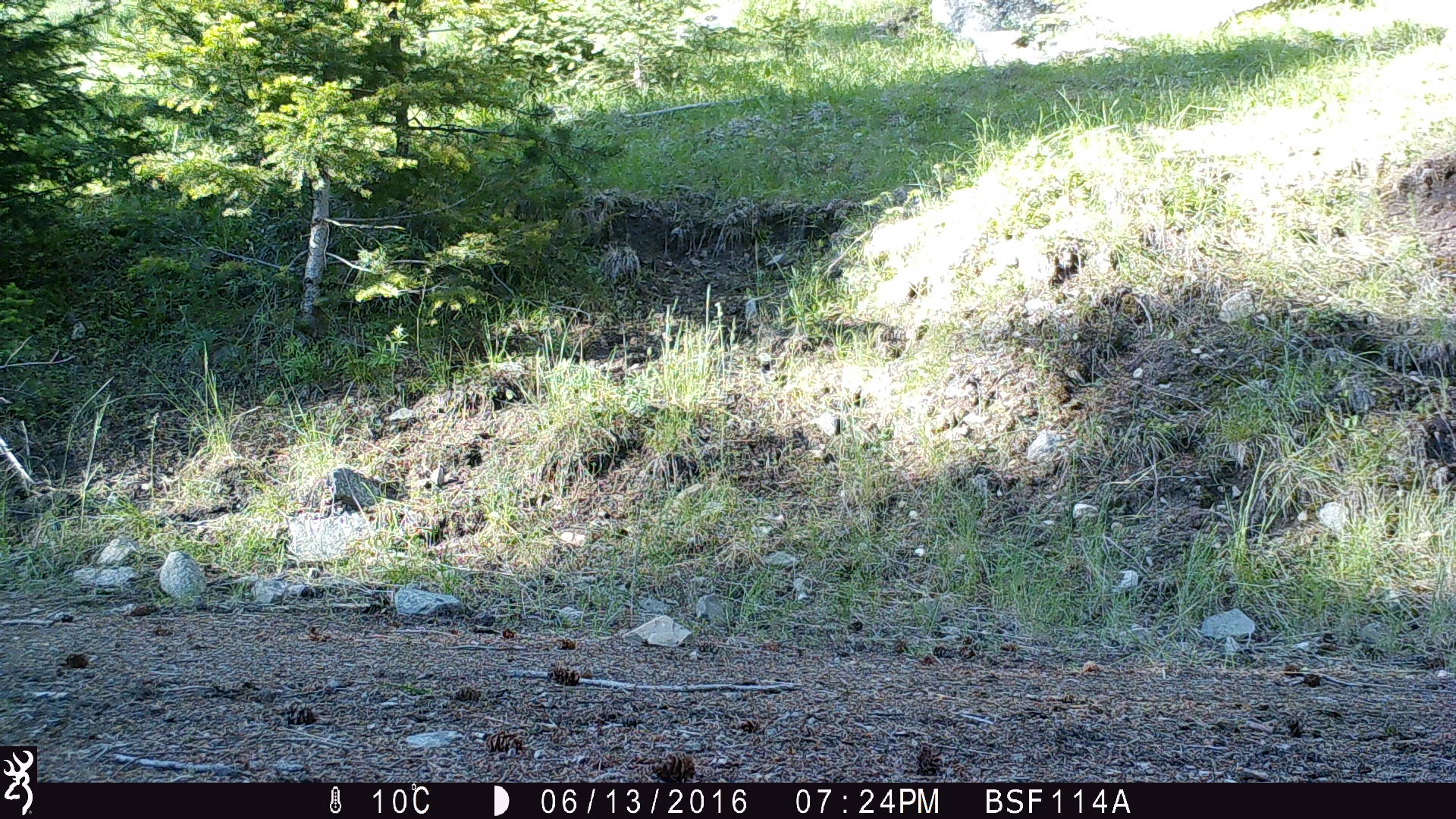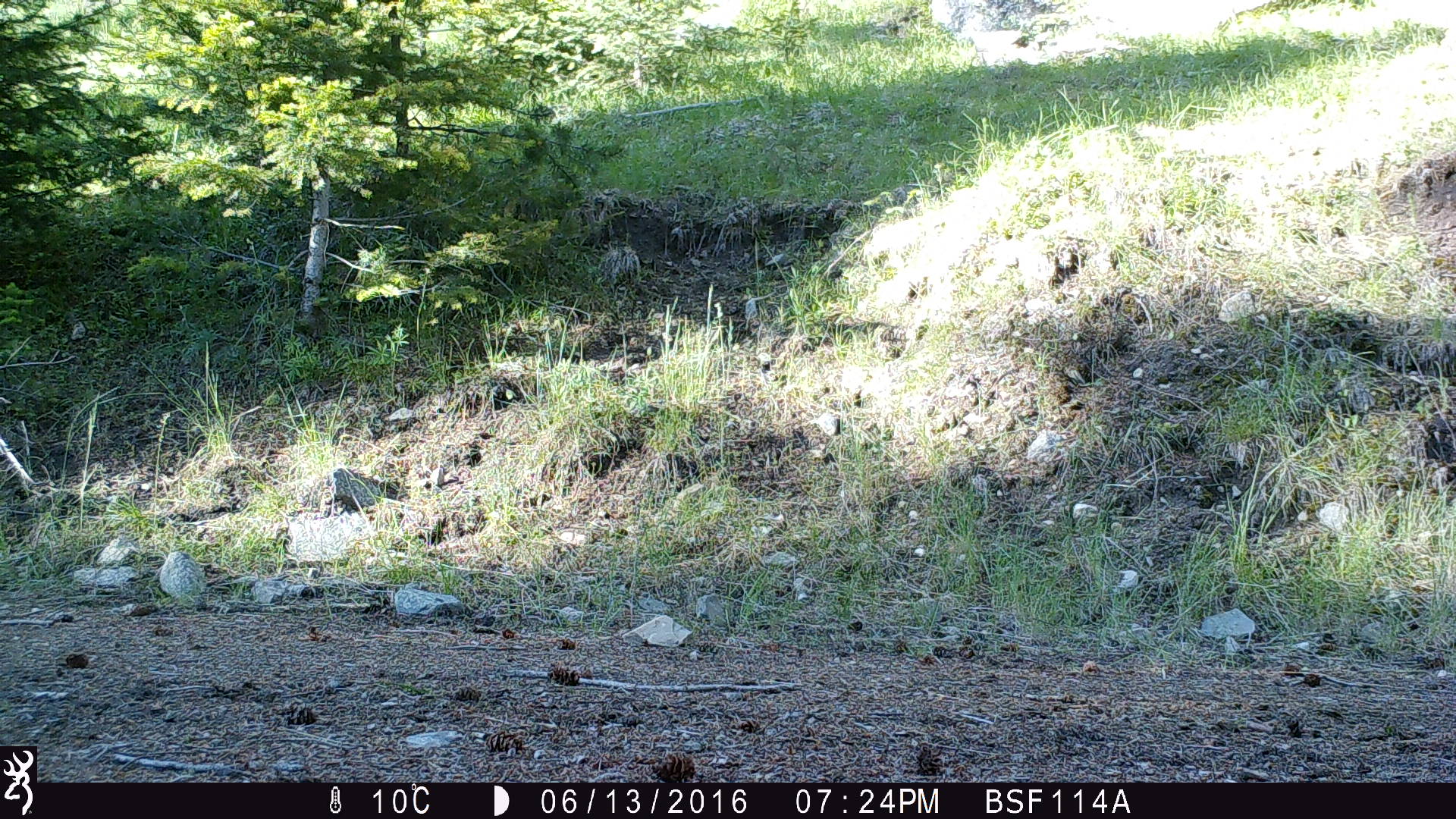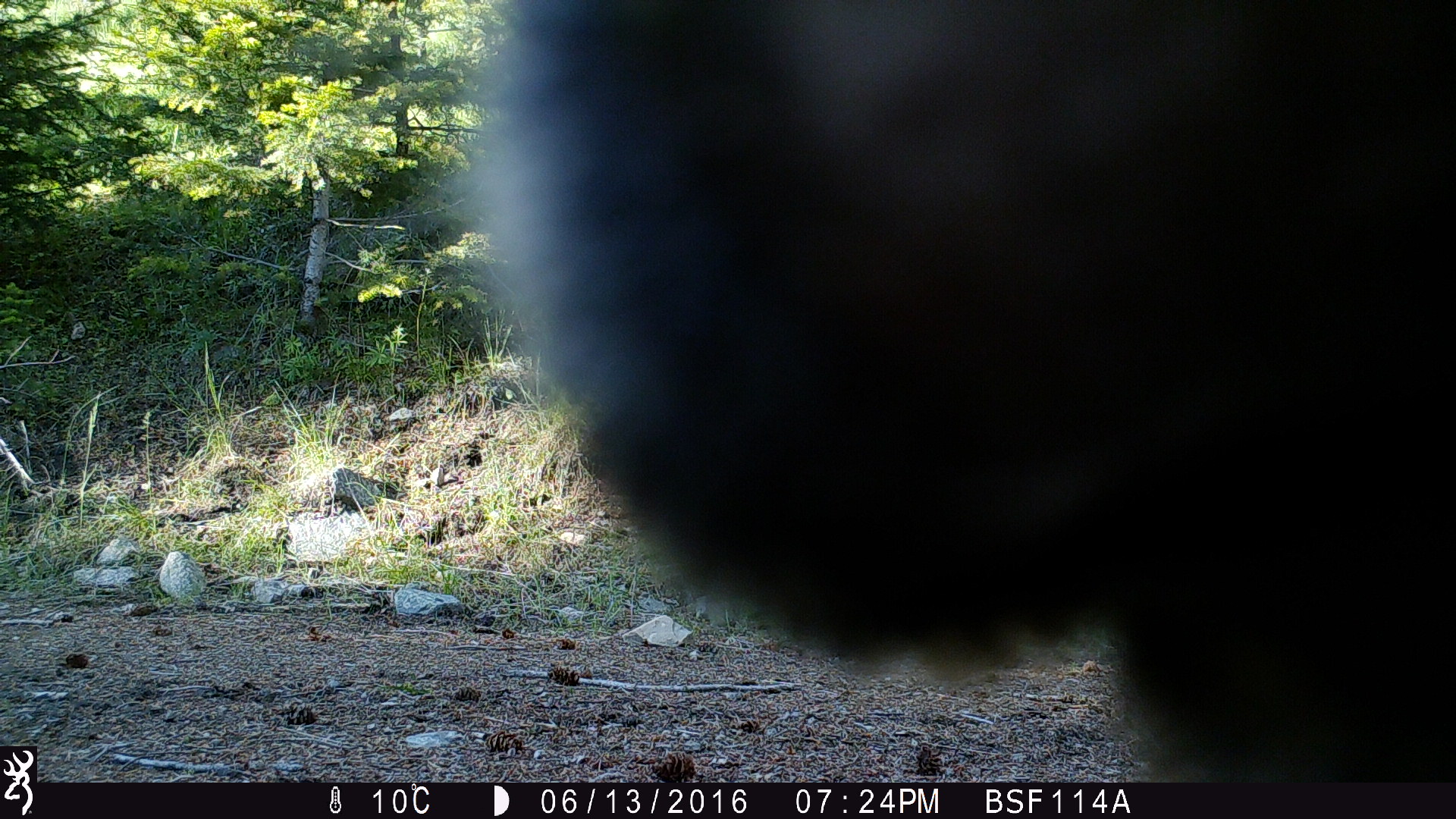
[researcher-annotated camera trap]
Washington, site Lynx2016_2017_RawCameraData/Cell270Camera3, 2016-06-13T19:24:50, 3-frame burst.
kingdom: Animalia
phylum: Chordata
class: Mammalia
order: Artiodactyla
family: Bovidae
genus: Bos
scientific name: Bos taurus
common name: domestic cattle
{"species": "domestic cattle (Bos taurus)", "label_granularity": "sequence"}